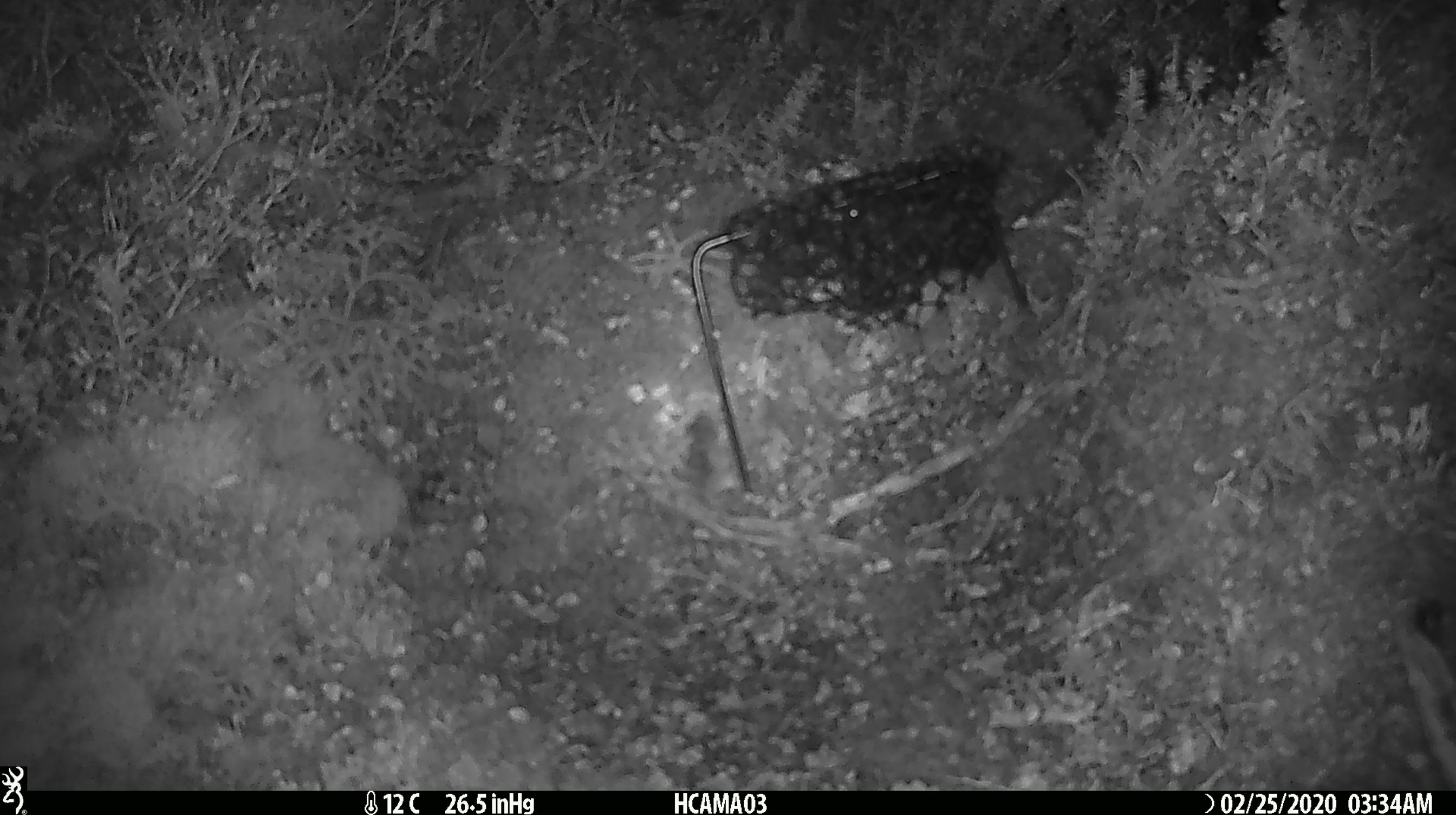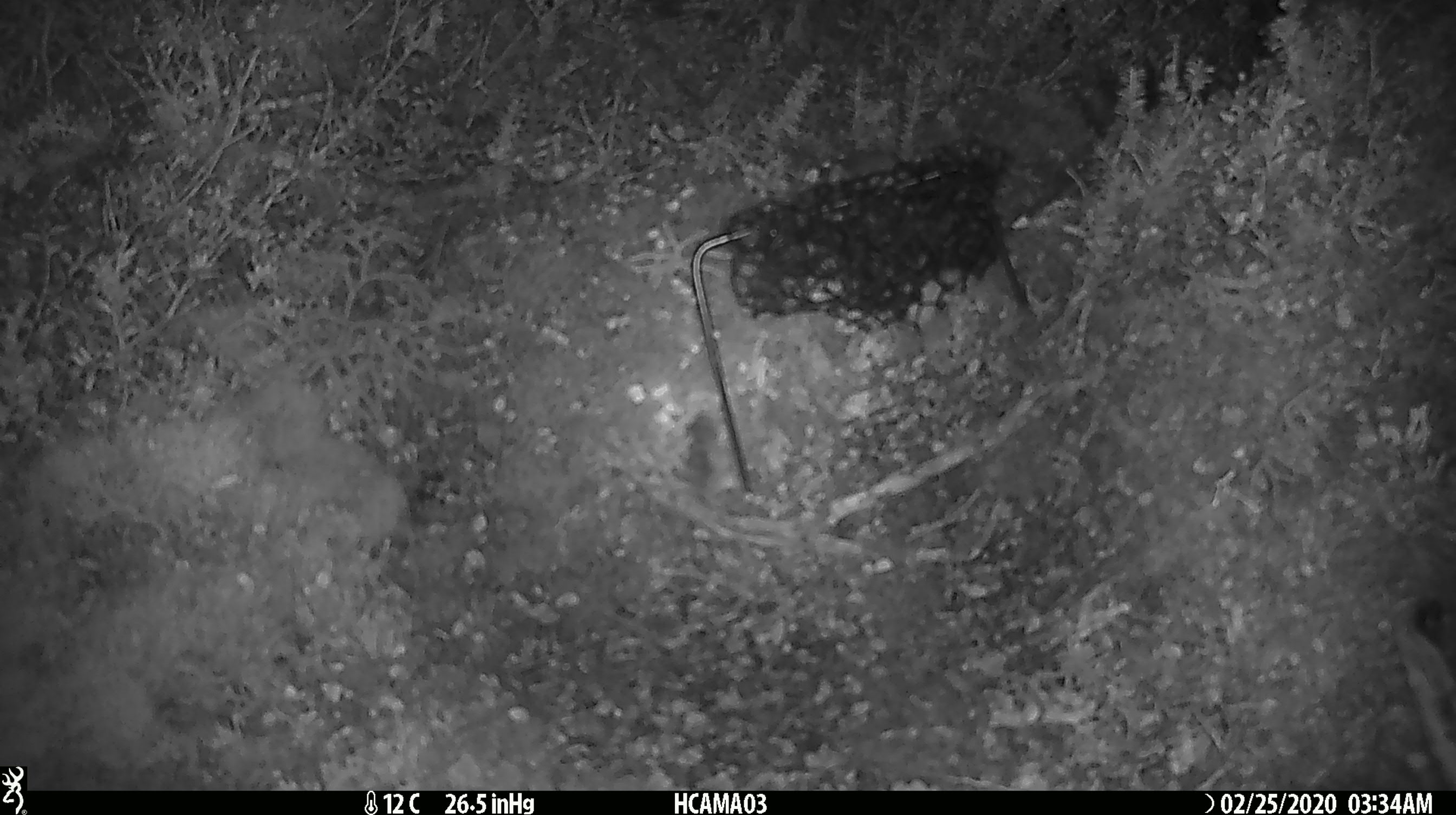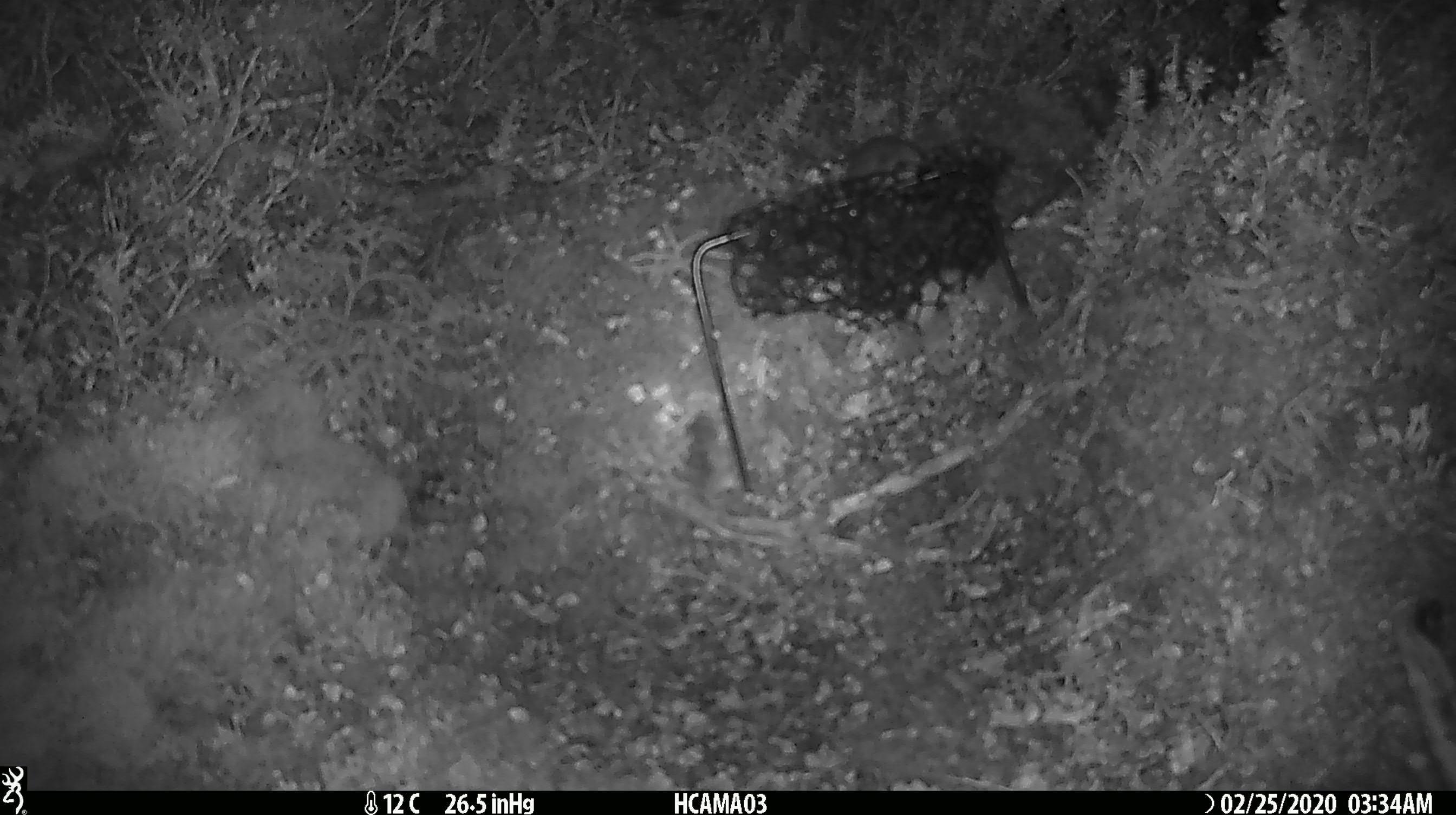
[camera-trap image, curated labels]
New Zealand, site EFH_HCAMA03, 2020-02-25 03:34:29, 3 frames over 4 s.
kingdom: Animalia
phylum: Chordata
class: Mammalia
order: Rodentia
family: Muridae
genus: Mus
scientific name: Mus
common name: mouse